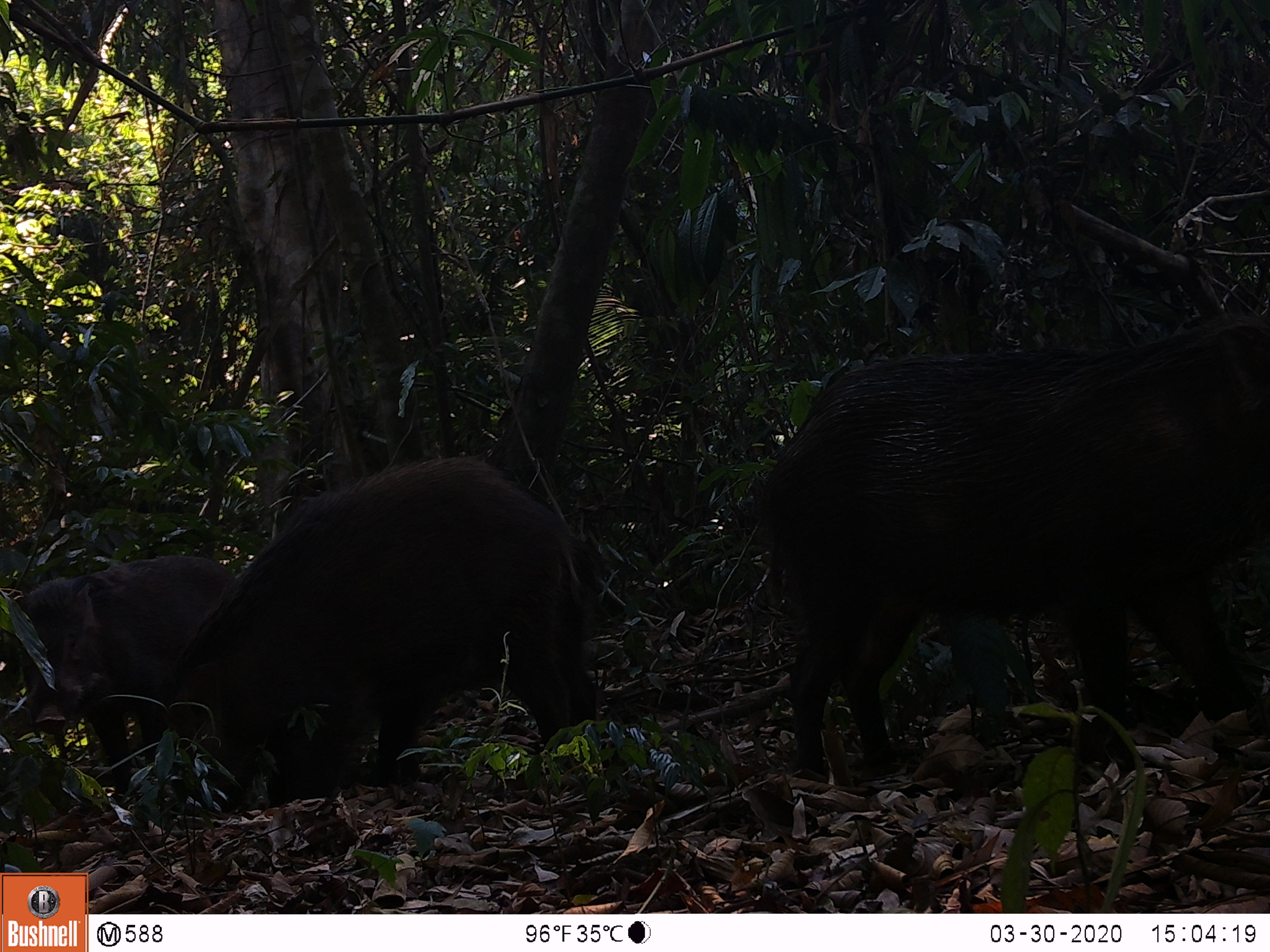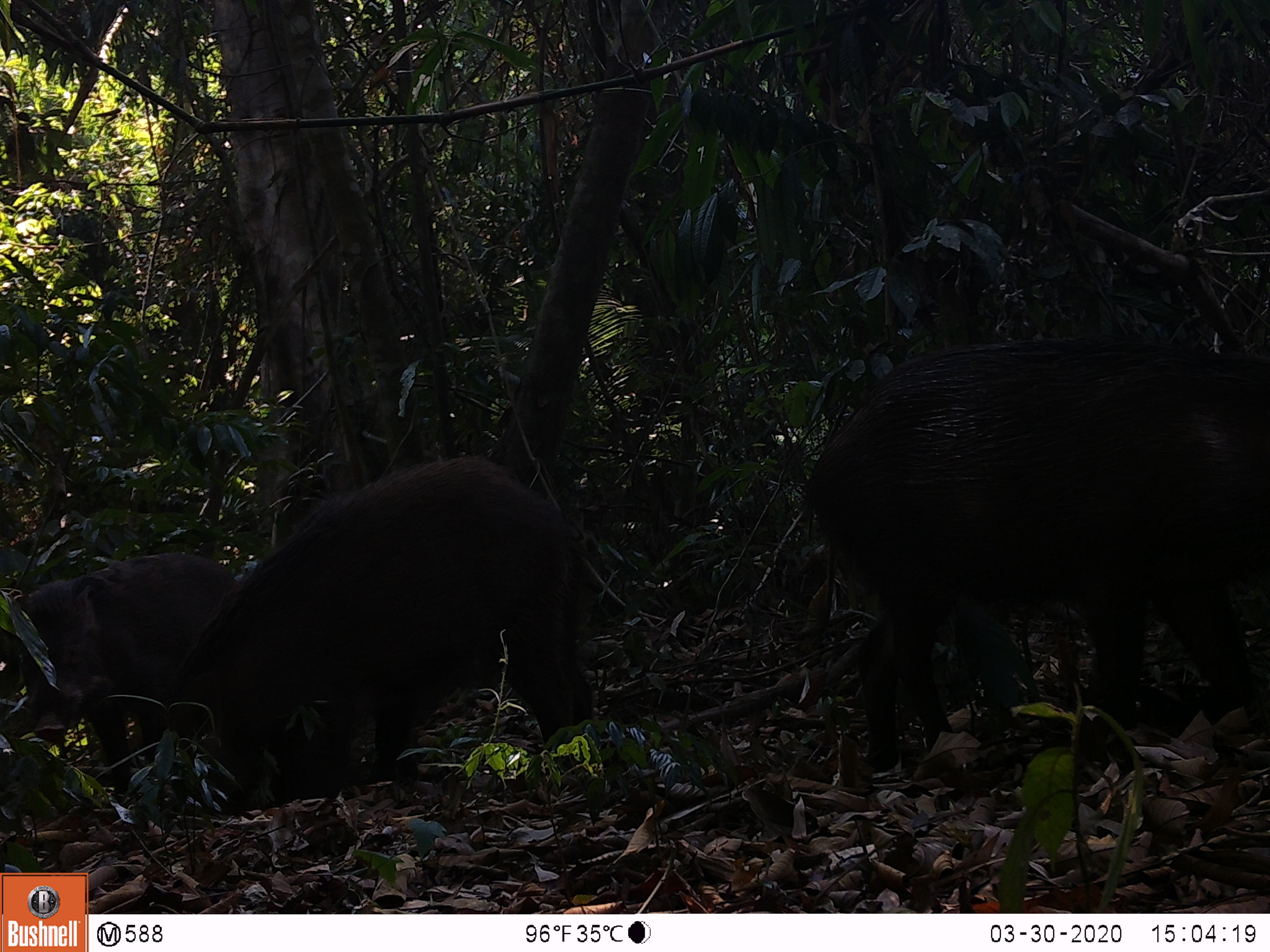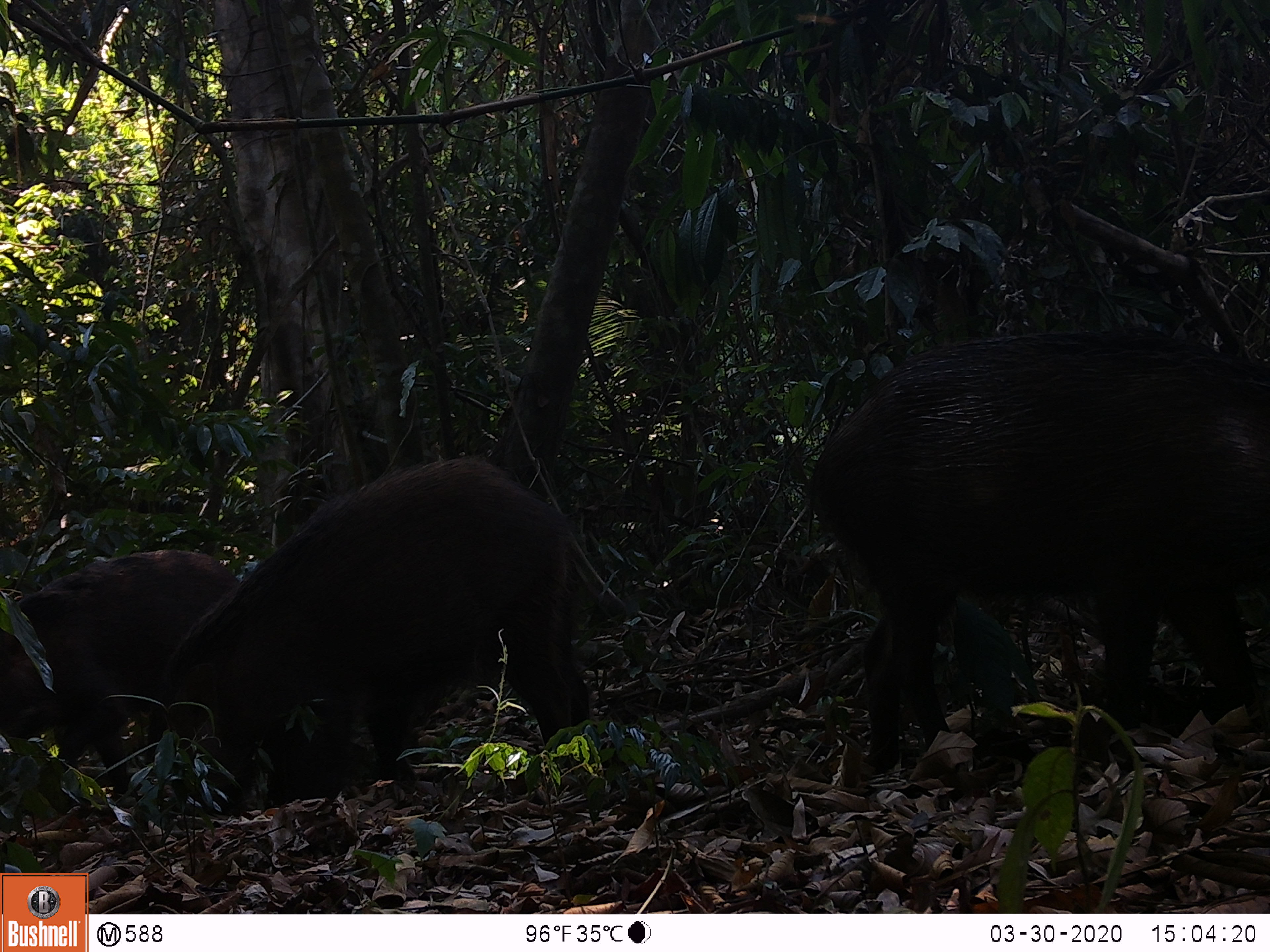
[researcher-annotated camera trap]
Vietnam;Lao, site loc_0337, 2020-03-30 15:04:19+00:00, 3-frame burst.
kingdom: Animalia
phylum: Chordata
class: Mammalia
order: Artiodactyla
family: Suidae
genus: Sus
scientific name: Sus scrofa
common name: eurasian wild pig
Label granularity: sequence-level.